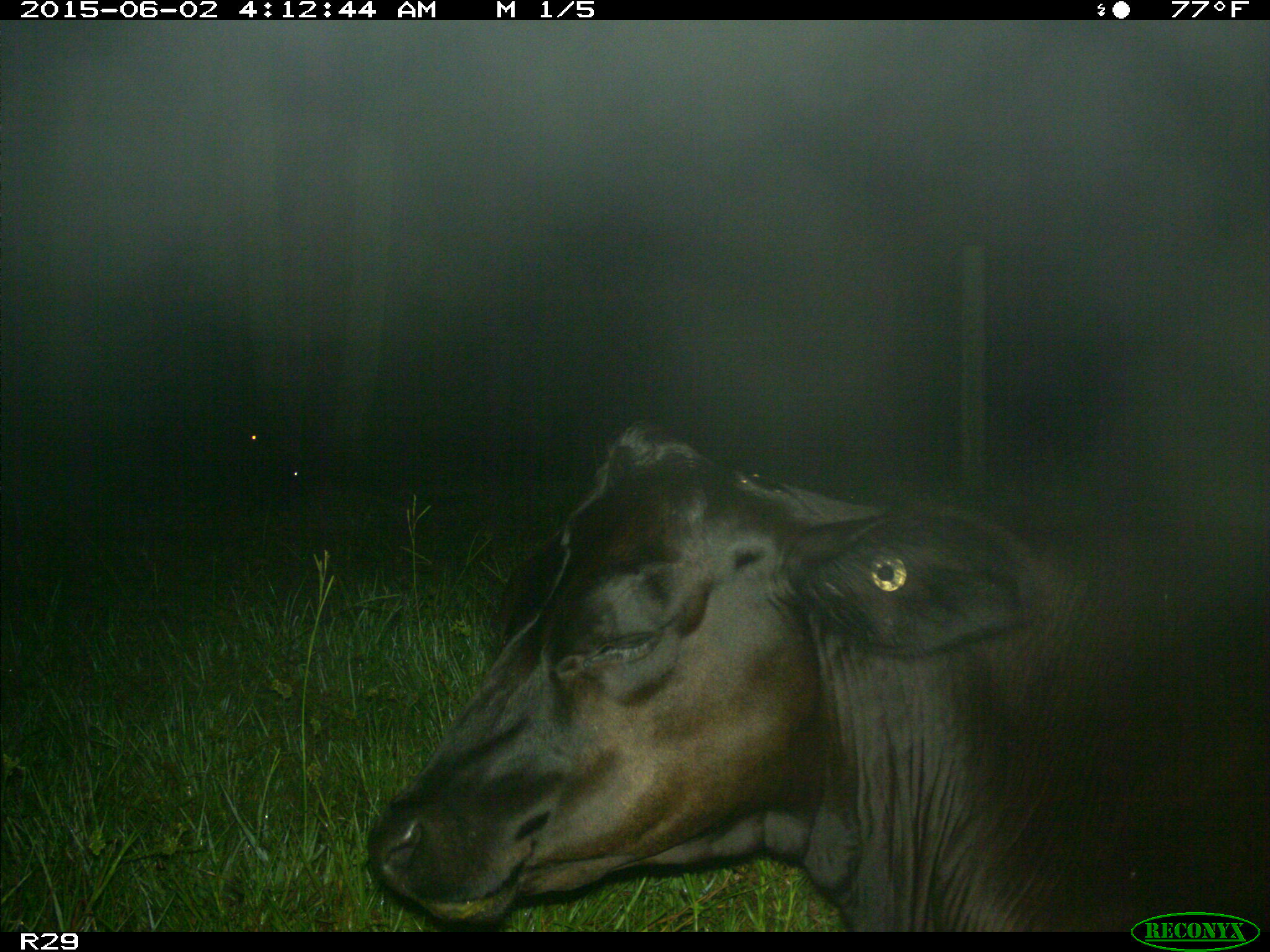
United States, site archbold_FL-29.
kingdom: Animalia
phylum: Chordata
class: Mammalia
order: Artiodactyla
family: Bovidae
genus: Bos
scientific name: Bos taurus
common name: domestic cow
Bos taurus (domestic cow).